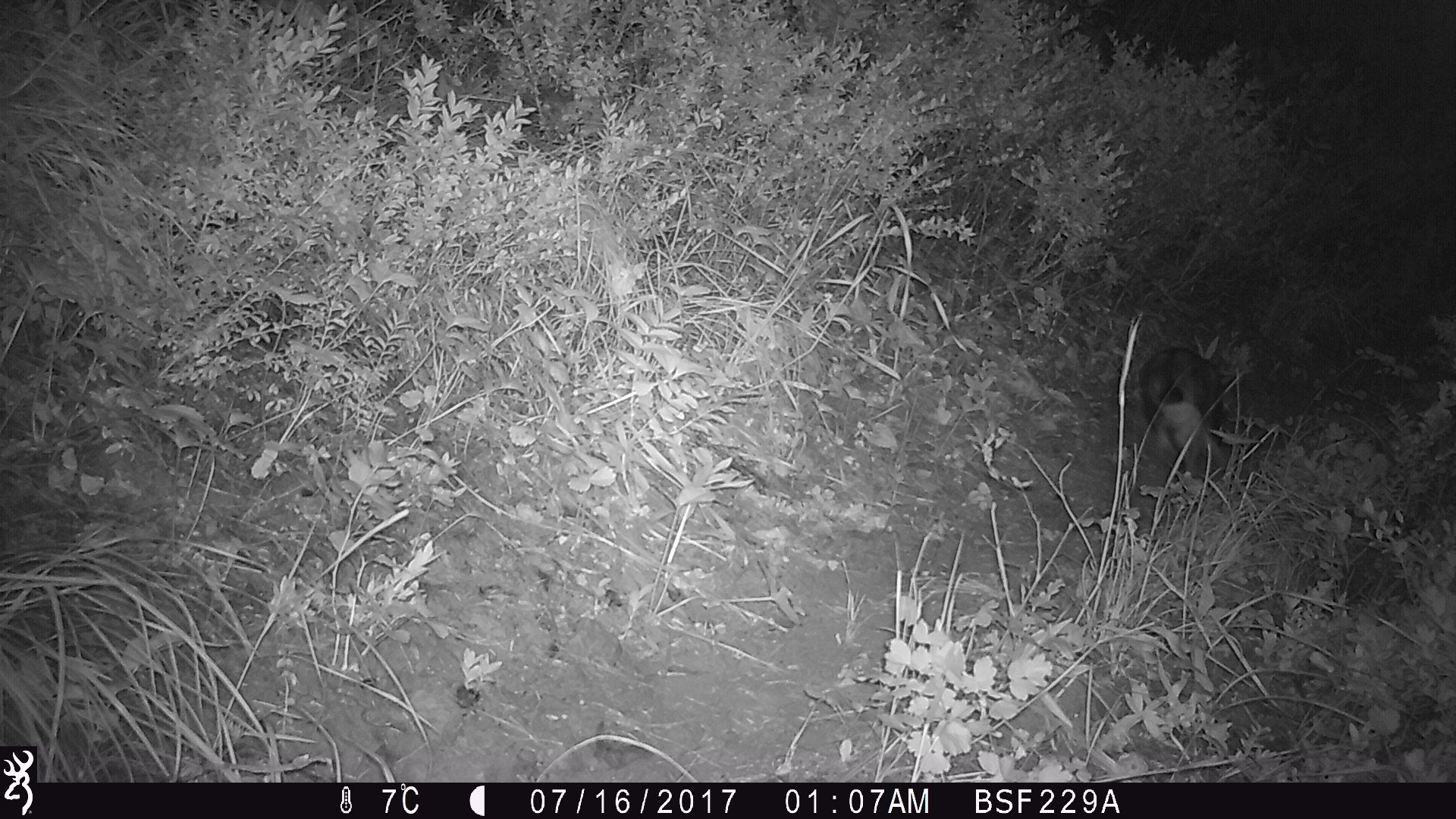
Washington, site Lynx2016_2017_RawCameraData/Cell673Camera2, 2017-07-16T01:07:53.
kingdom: Animalia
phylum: Chordata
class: Mammalia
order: Lagomorpha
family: Leporidae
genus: Lepus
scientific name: Lepus americanus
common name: snowshoe hare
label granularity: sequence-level